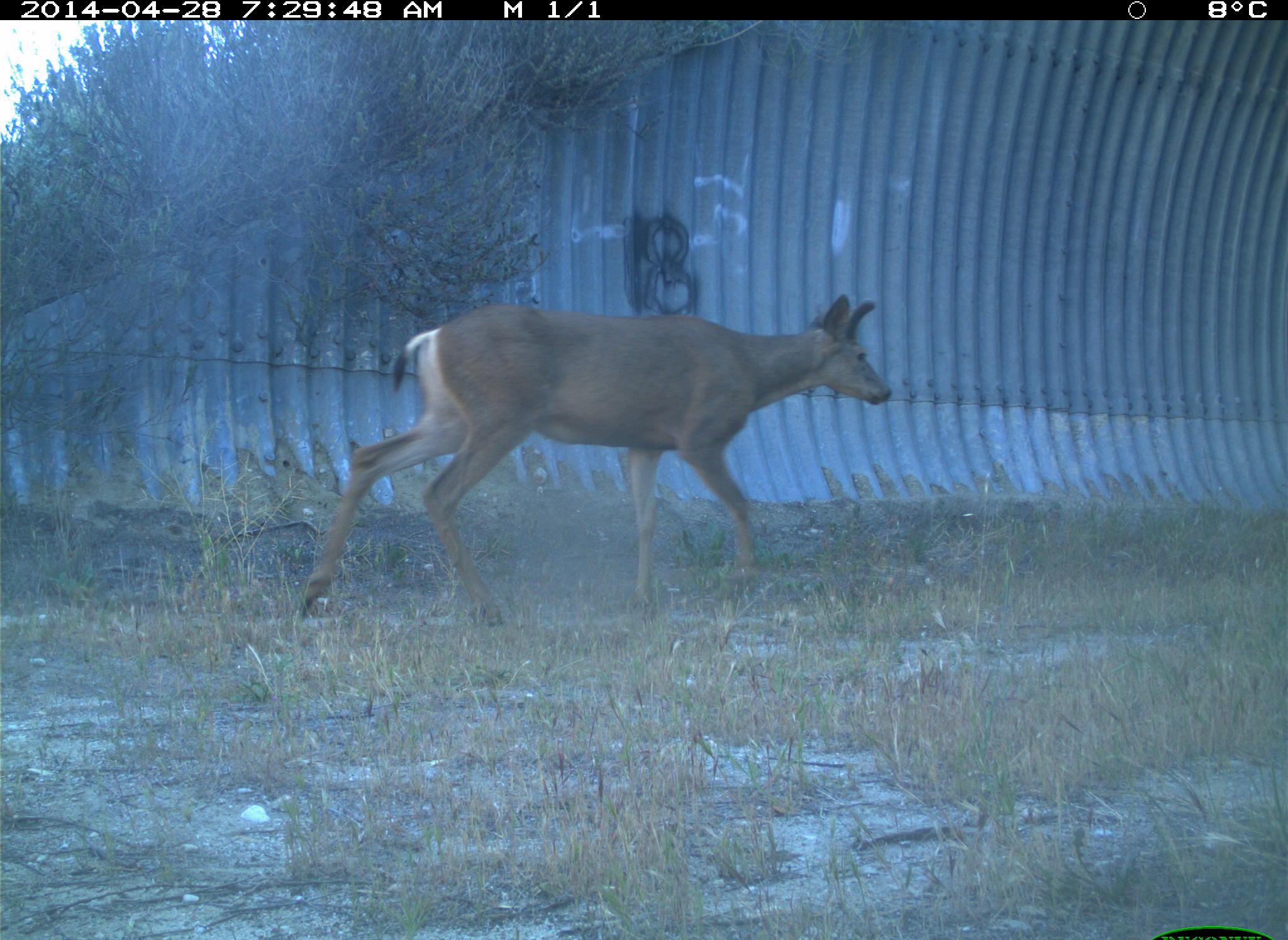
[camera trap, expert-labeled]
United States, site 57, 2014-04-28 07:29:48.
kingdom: Animalia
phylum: Chordata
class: Mammalia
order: Artiodactyla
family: Cervidae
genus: Odocoileus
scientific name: Odocoileus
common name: deer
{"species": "deer (Odocoileus)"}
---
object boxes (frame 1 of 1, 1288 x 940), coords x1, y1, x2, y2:
deer: 302, 295, 890, 629